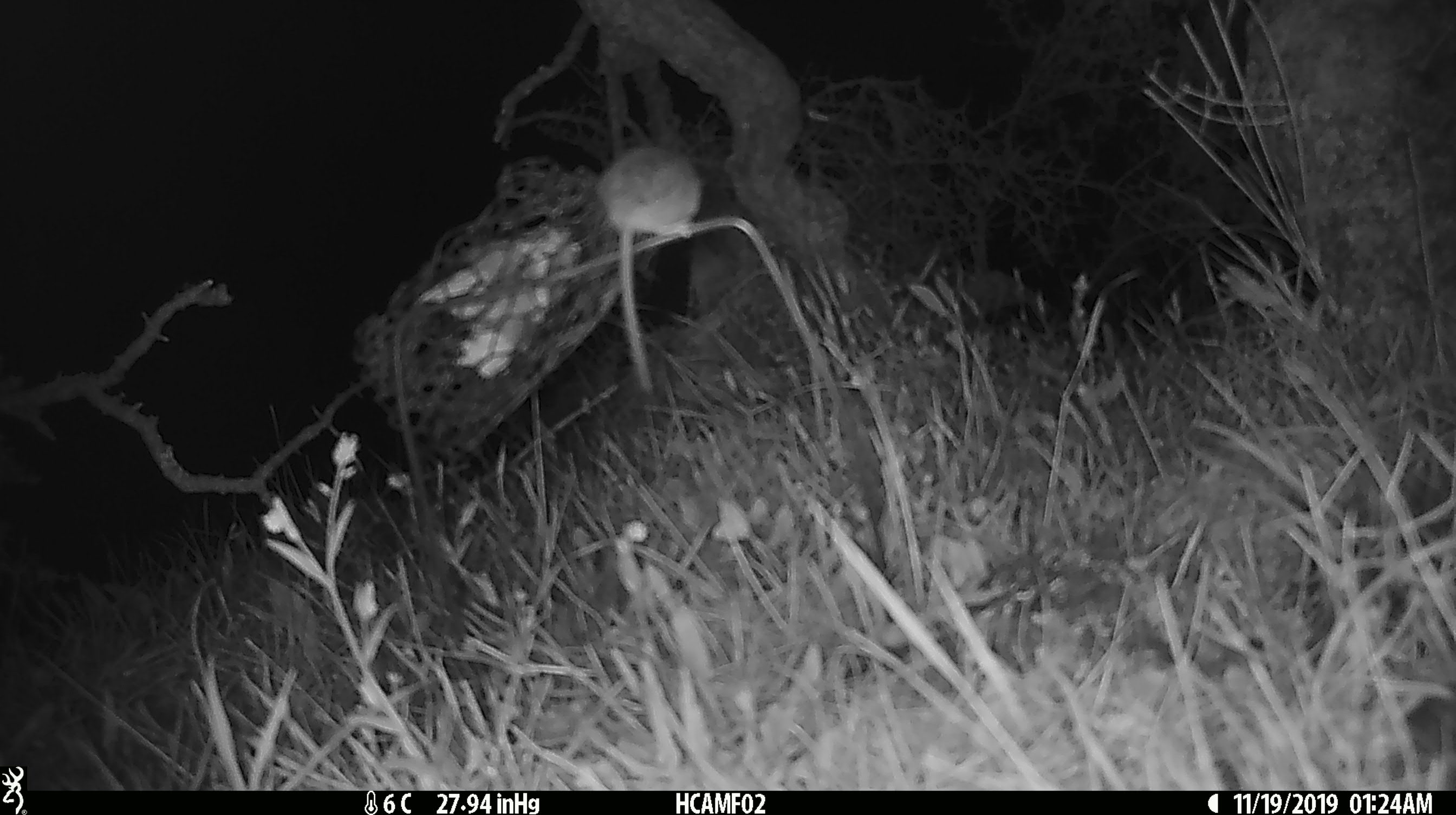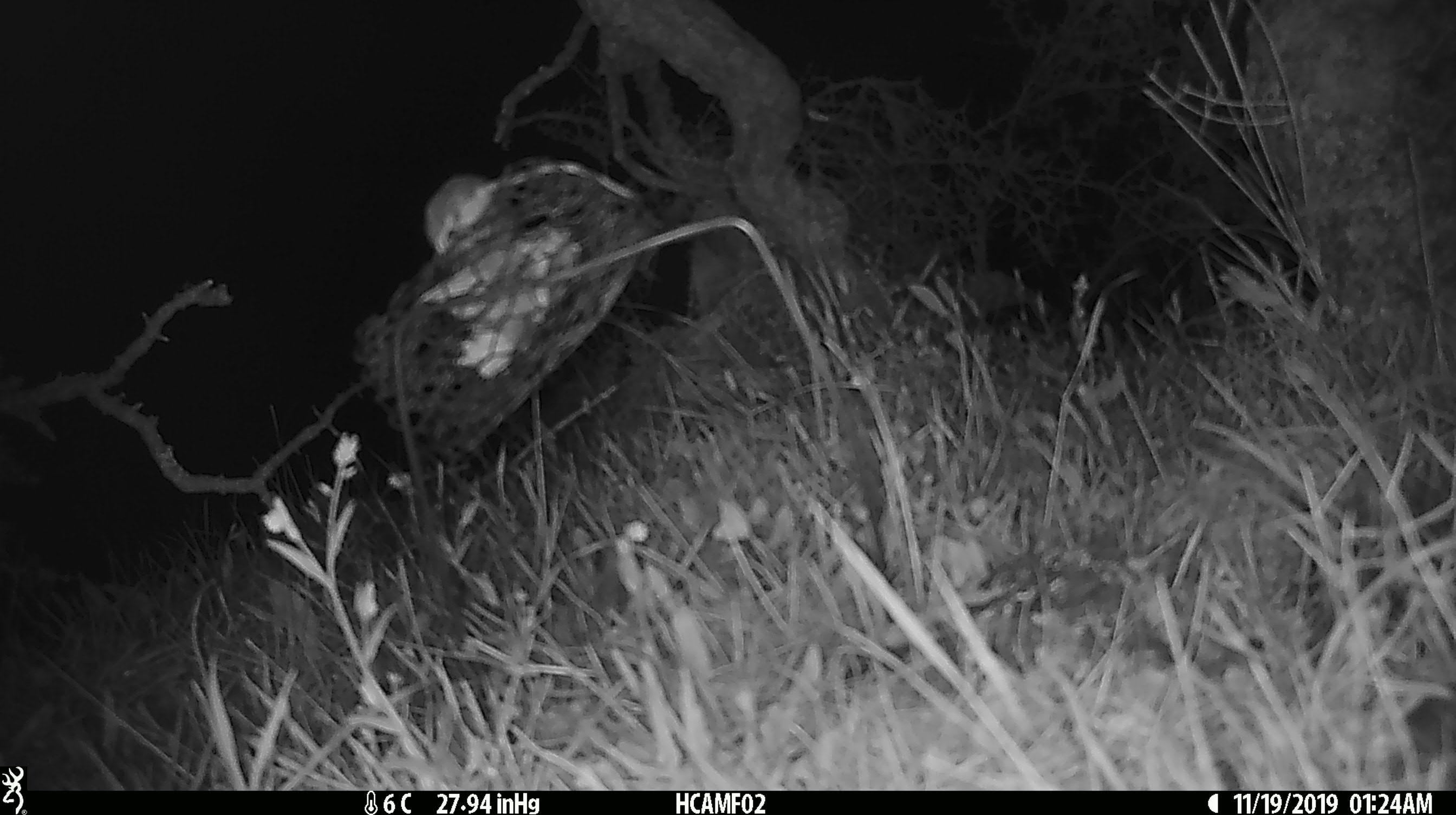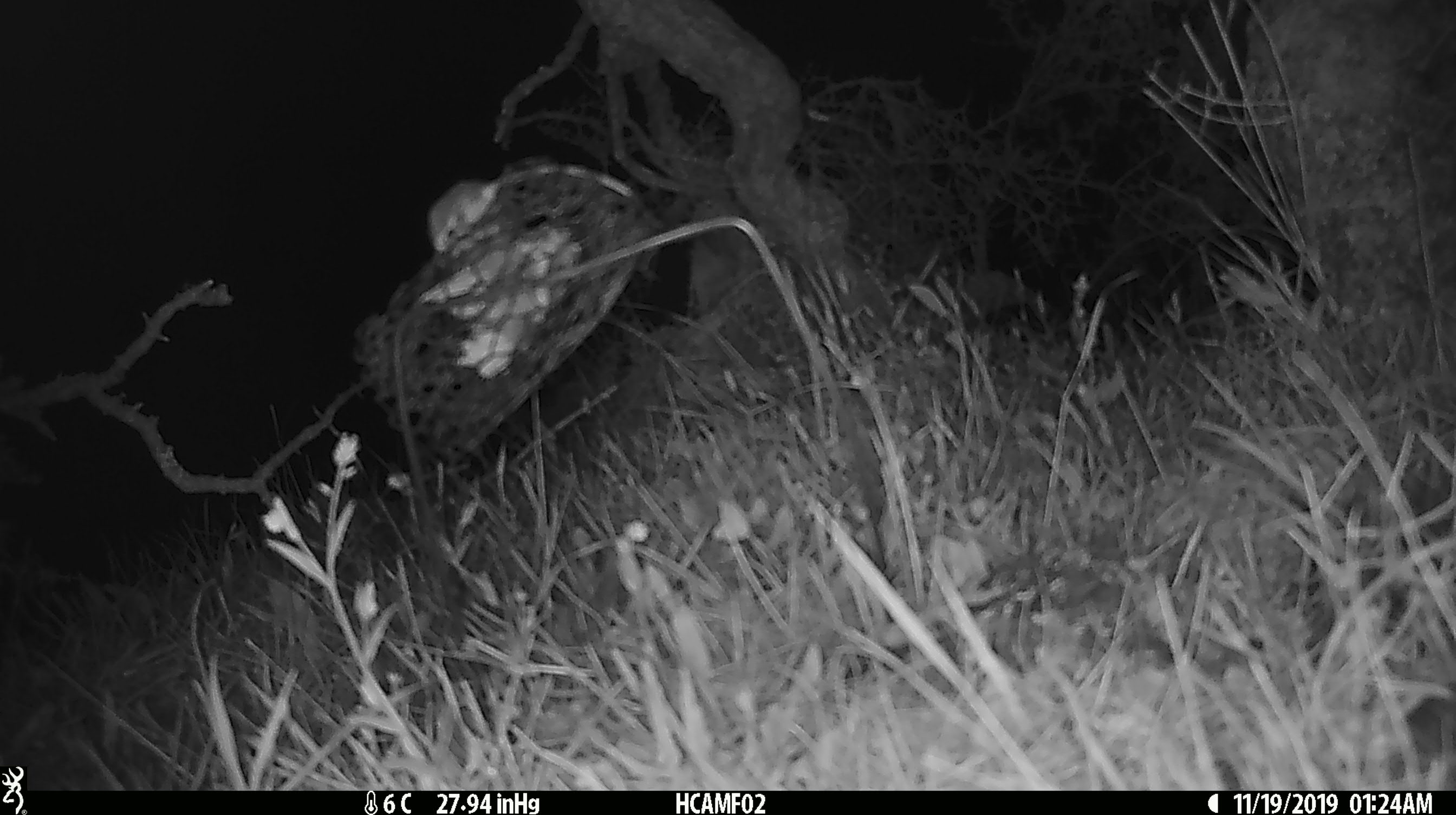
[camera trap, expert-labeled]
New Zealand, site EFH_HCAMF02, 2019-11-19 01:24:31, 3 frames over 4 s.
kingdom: Animalia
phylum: Chordata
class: Mammalia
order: Rodentia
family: Muridae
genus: Mus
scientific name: Mus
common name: mouse